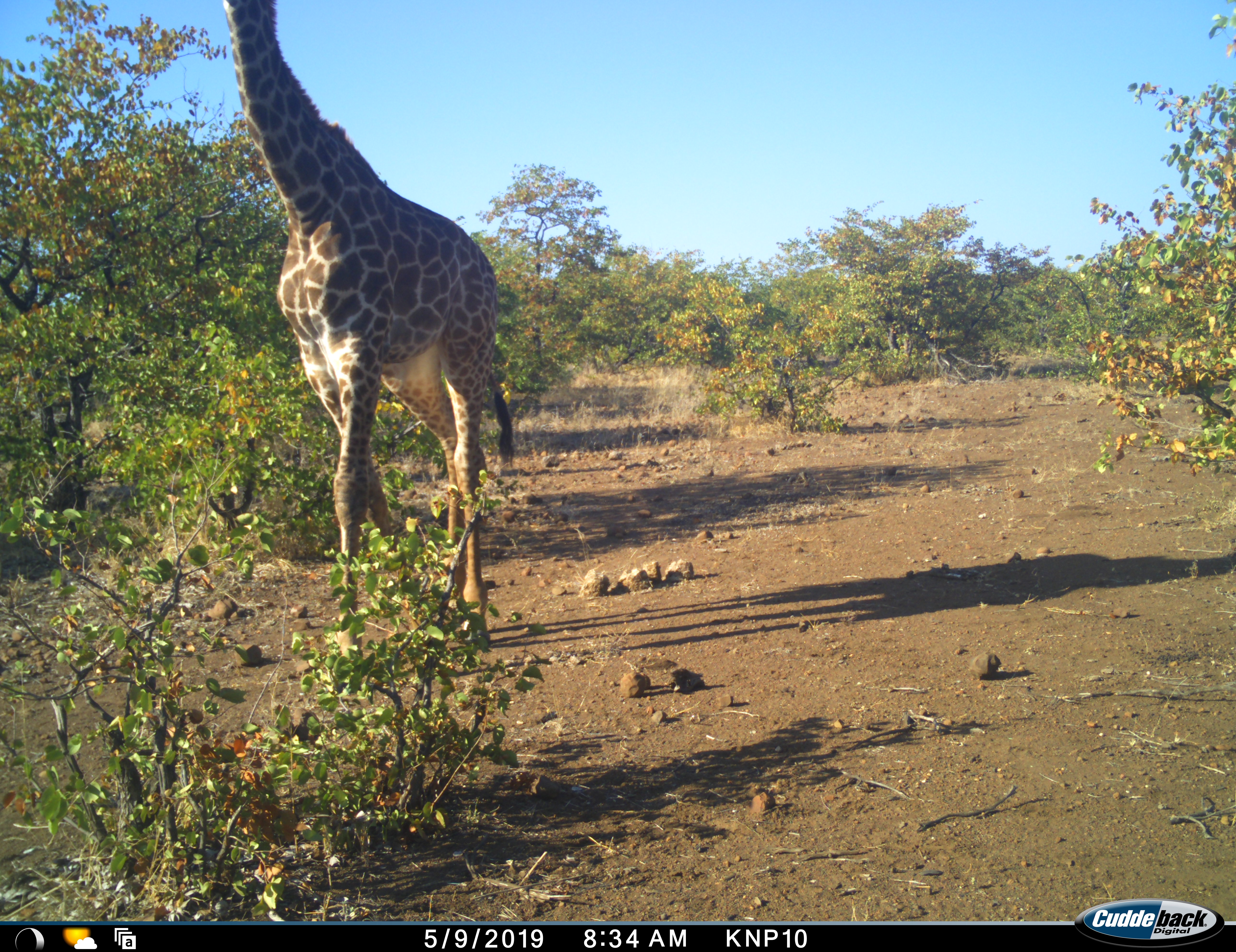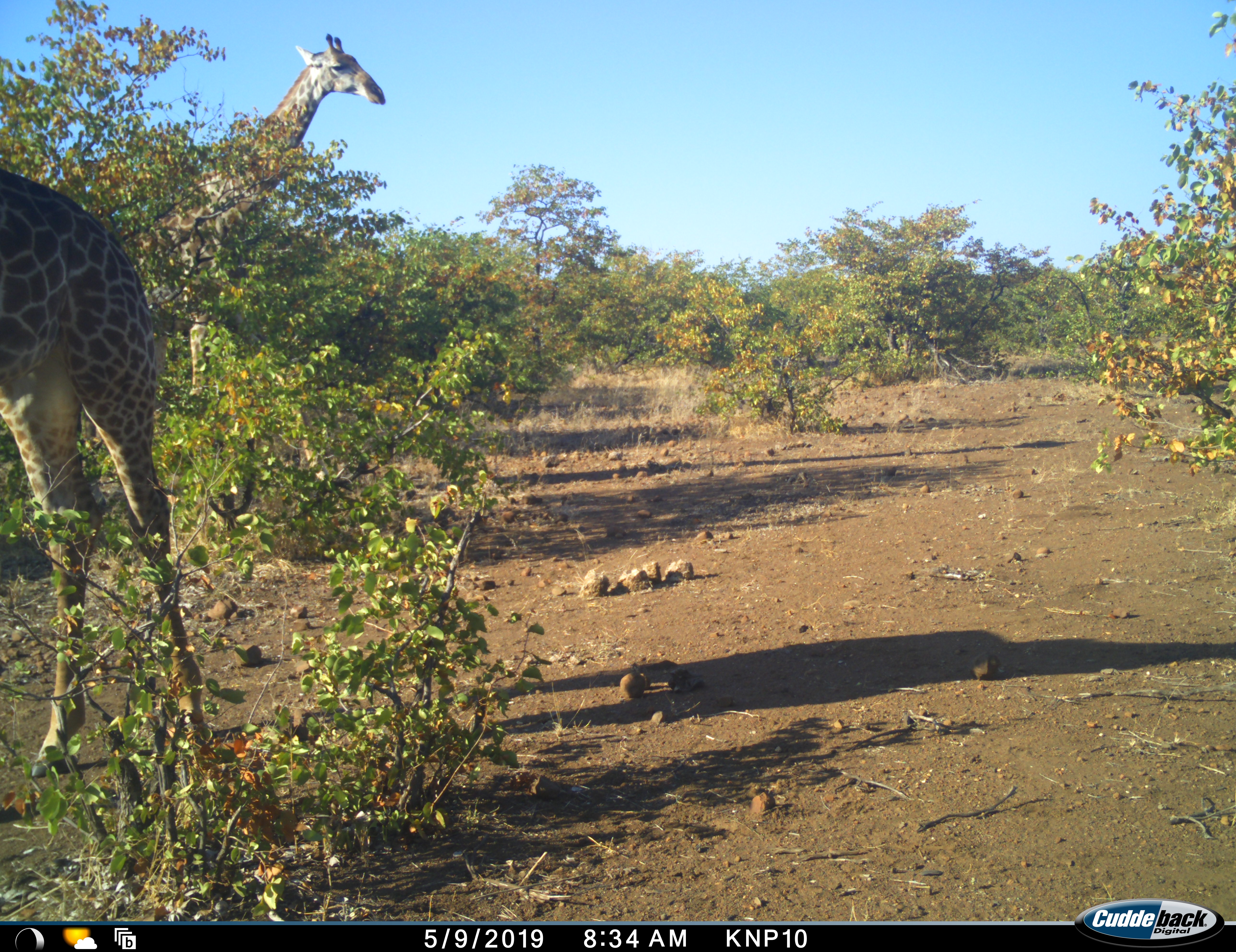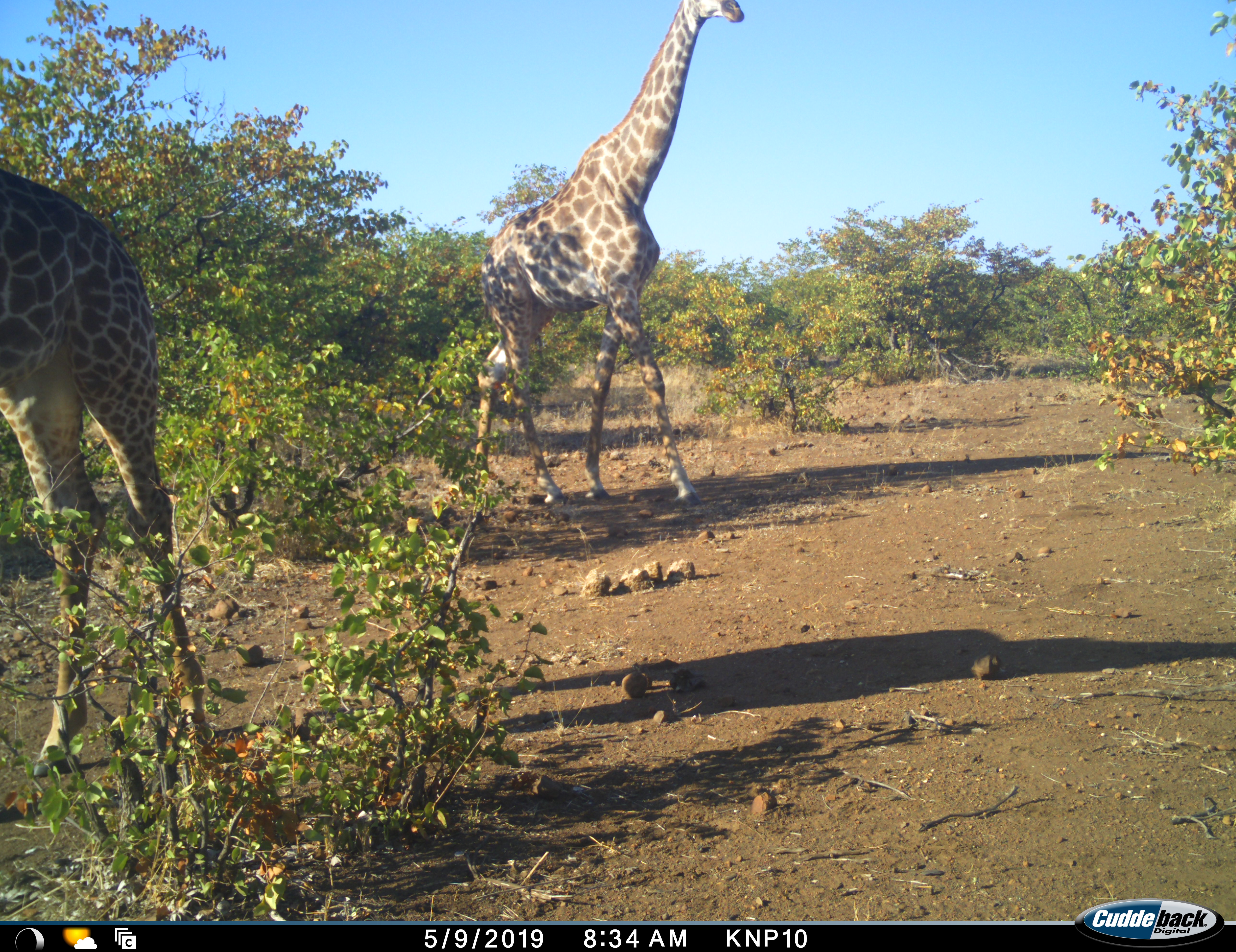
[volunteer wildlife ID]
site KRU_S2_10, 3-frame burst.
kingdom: Animalia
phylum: Chordata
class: Mammalia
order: Artiodactyla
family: Giraffidae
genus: Giraffa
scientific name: Giraffa camelopardalis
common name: giraffe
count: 2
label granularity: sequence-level